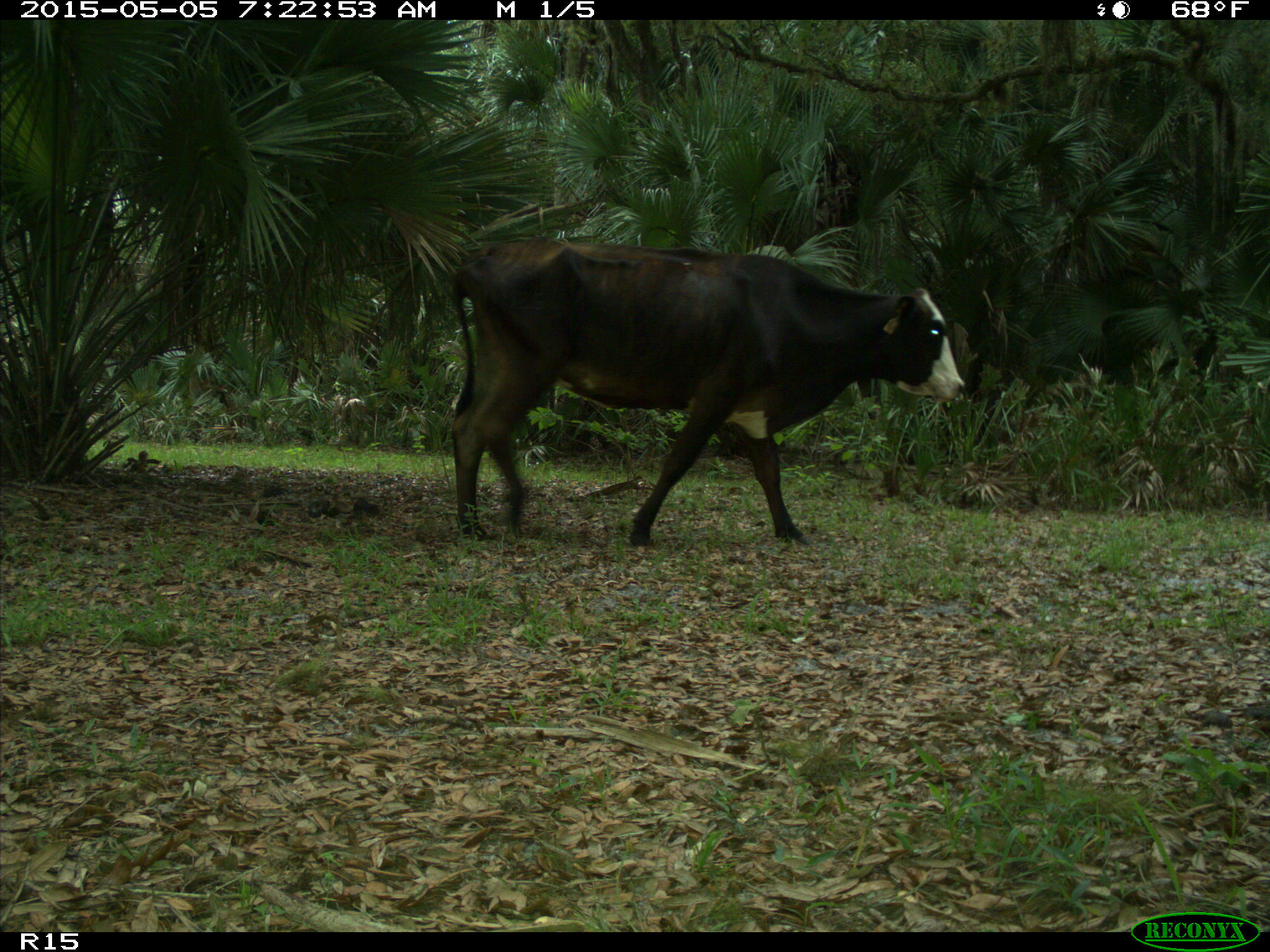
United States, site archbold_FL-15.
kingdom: Animalia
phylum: Chordata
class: Mammalia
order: Artiodactyla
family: Bovidae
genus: Bos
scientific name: Bos taurus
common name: domestic cow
Bos taurus (domestic cow).